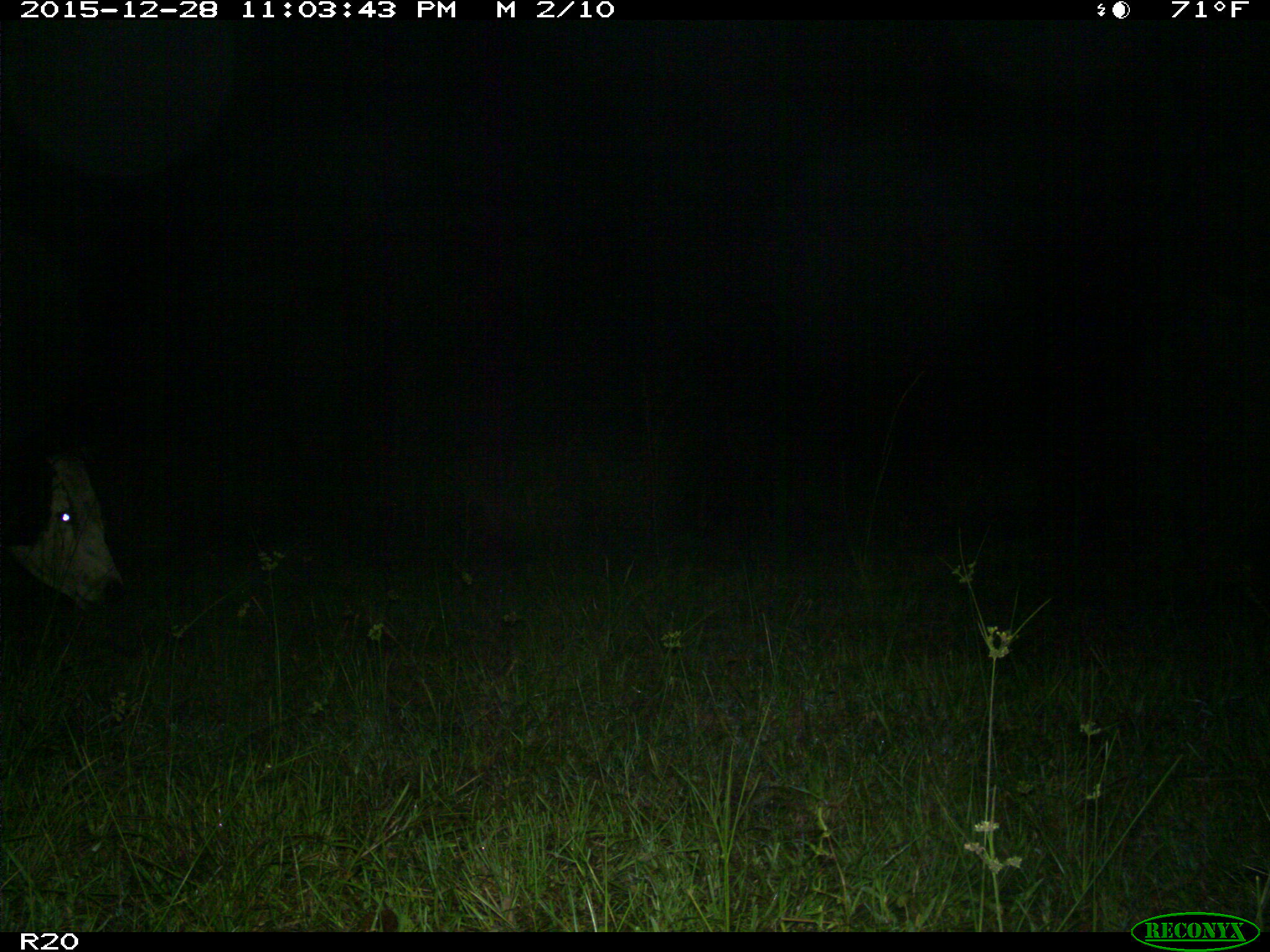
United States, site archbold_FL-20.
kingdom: Animalia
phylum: Chordata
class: Mammalia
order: Artiodactyla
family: Bovidae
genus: Bos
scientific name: Bos taurus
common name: domestic cow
Bos taurus (domestic cow).